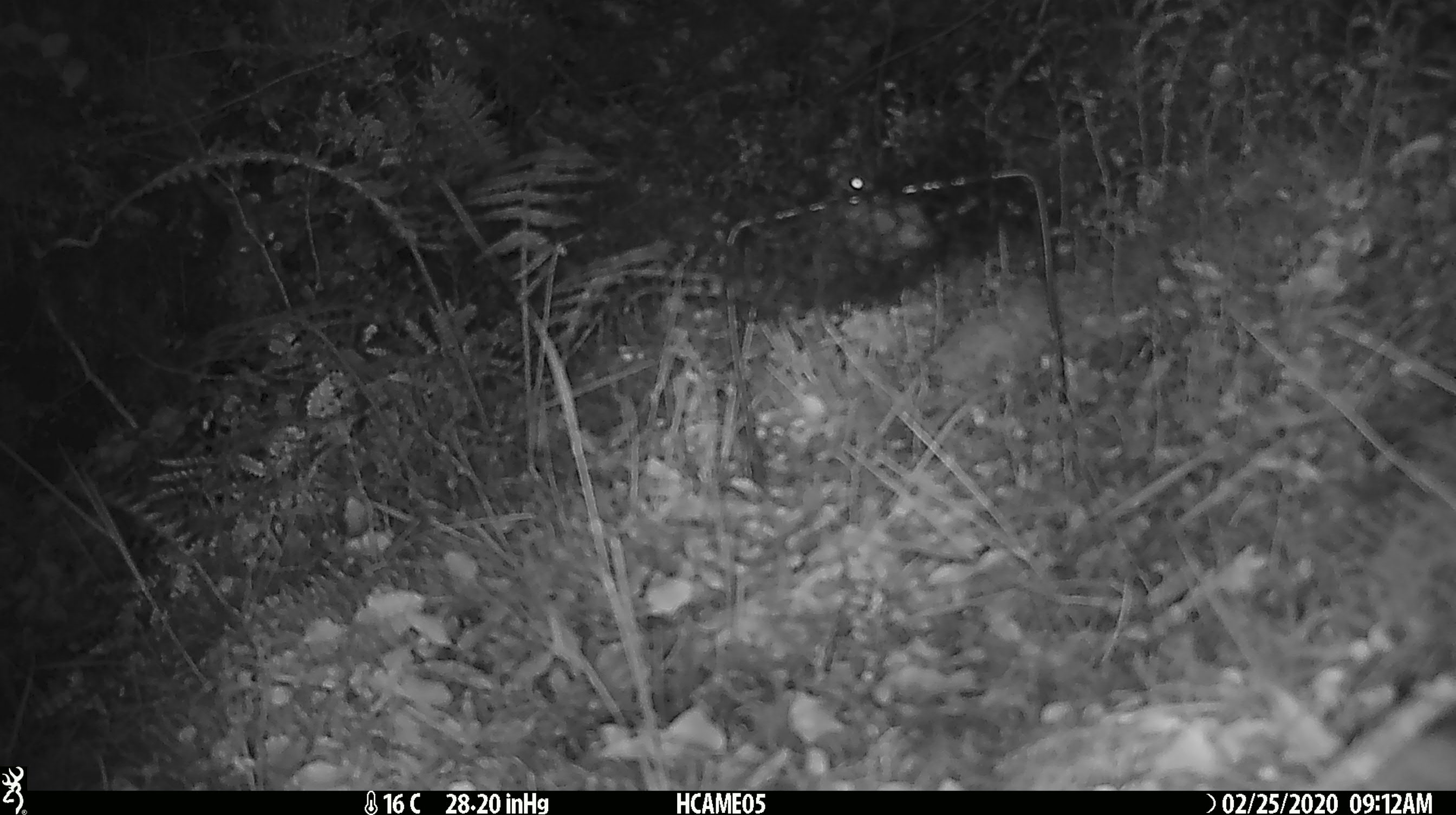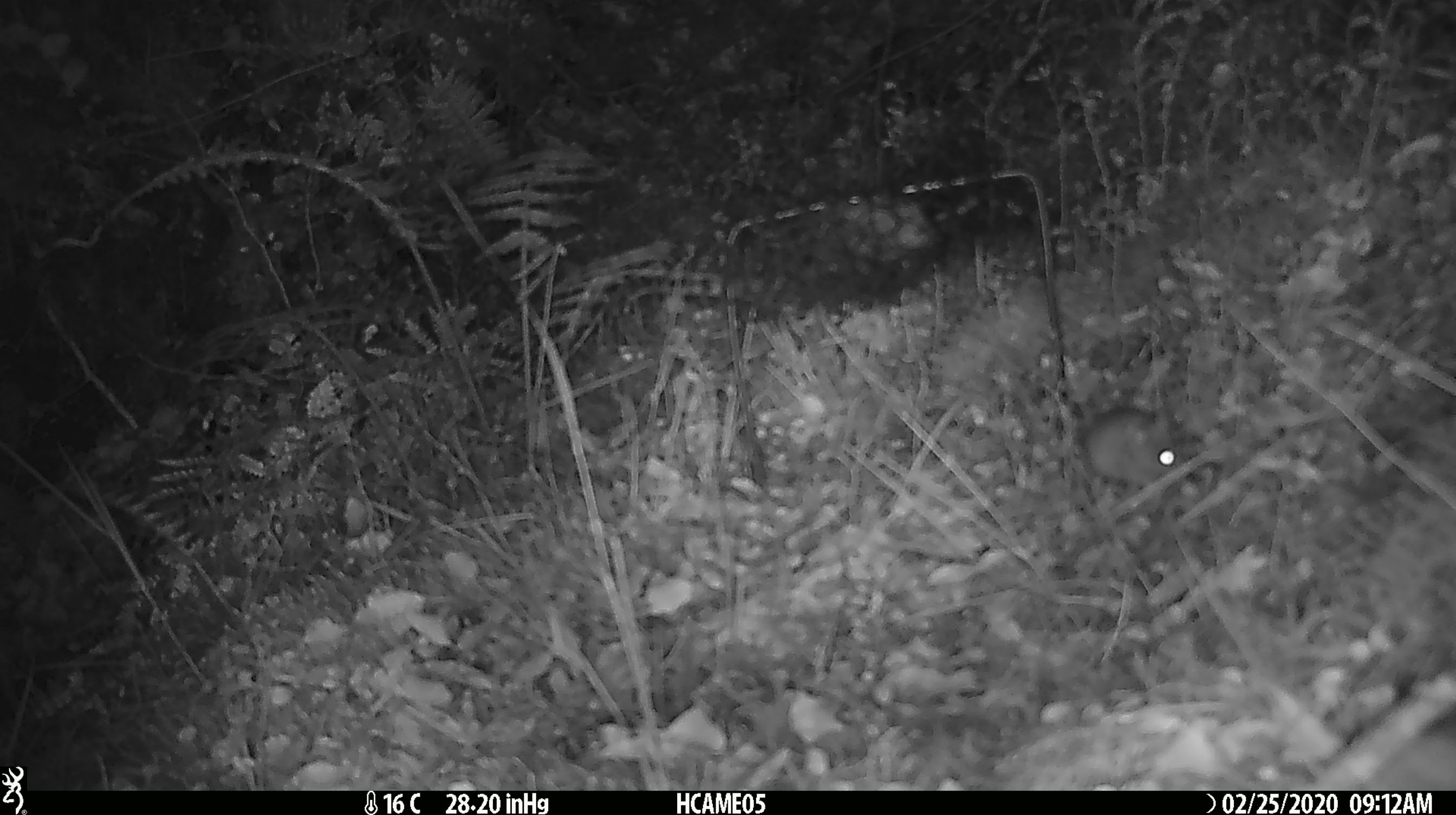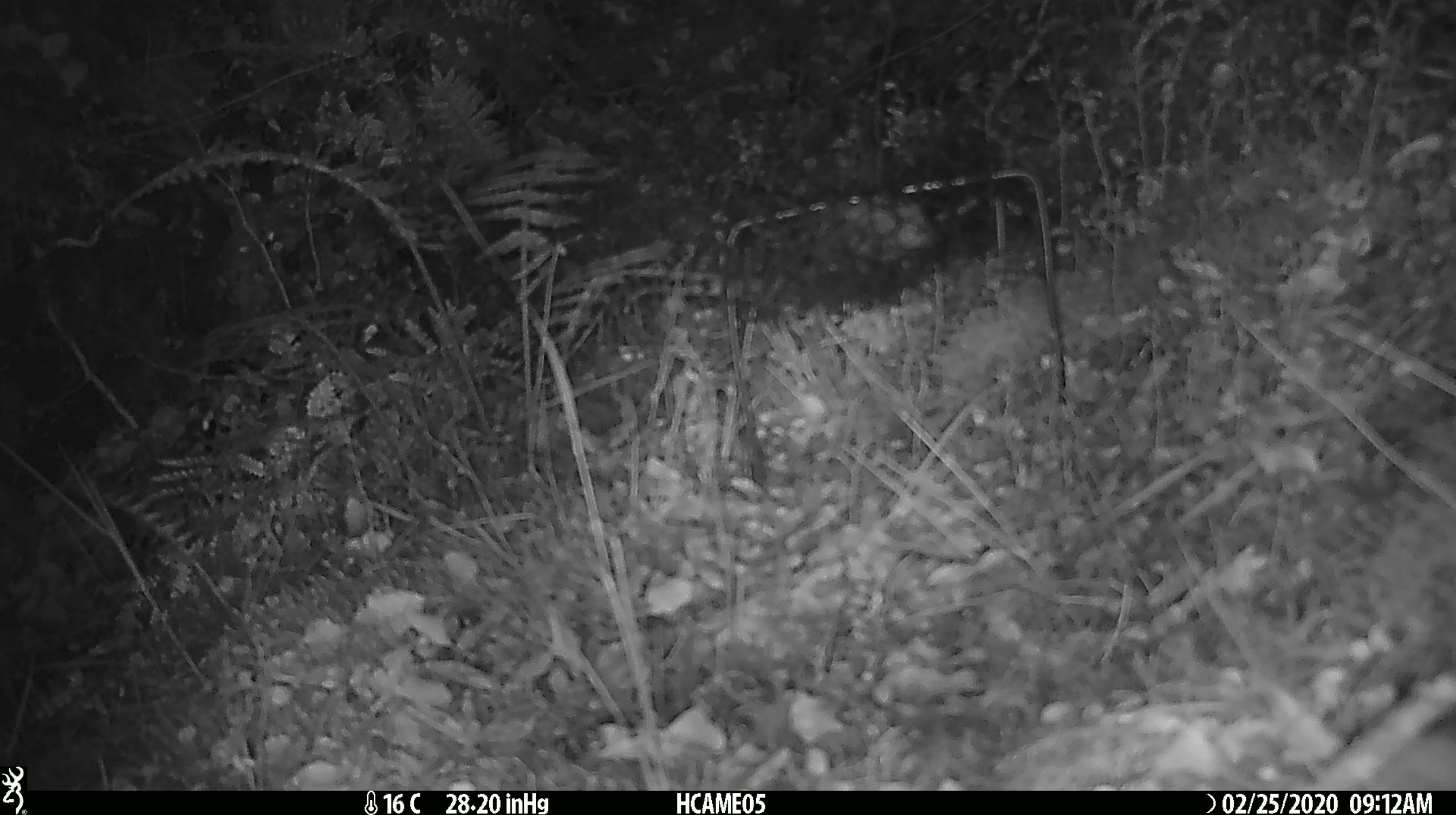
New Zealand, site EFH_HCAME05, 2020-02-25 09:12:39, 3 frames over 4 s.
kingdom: Animalia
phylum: Chordata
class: Mammalia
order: Rodentia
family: Muridae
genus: Mus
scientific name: Mus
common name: mouse